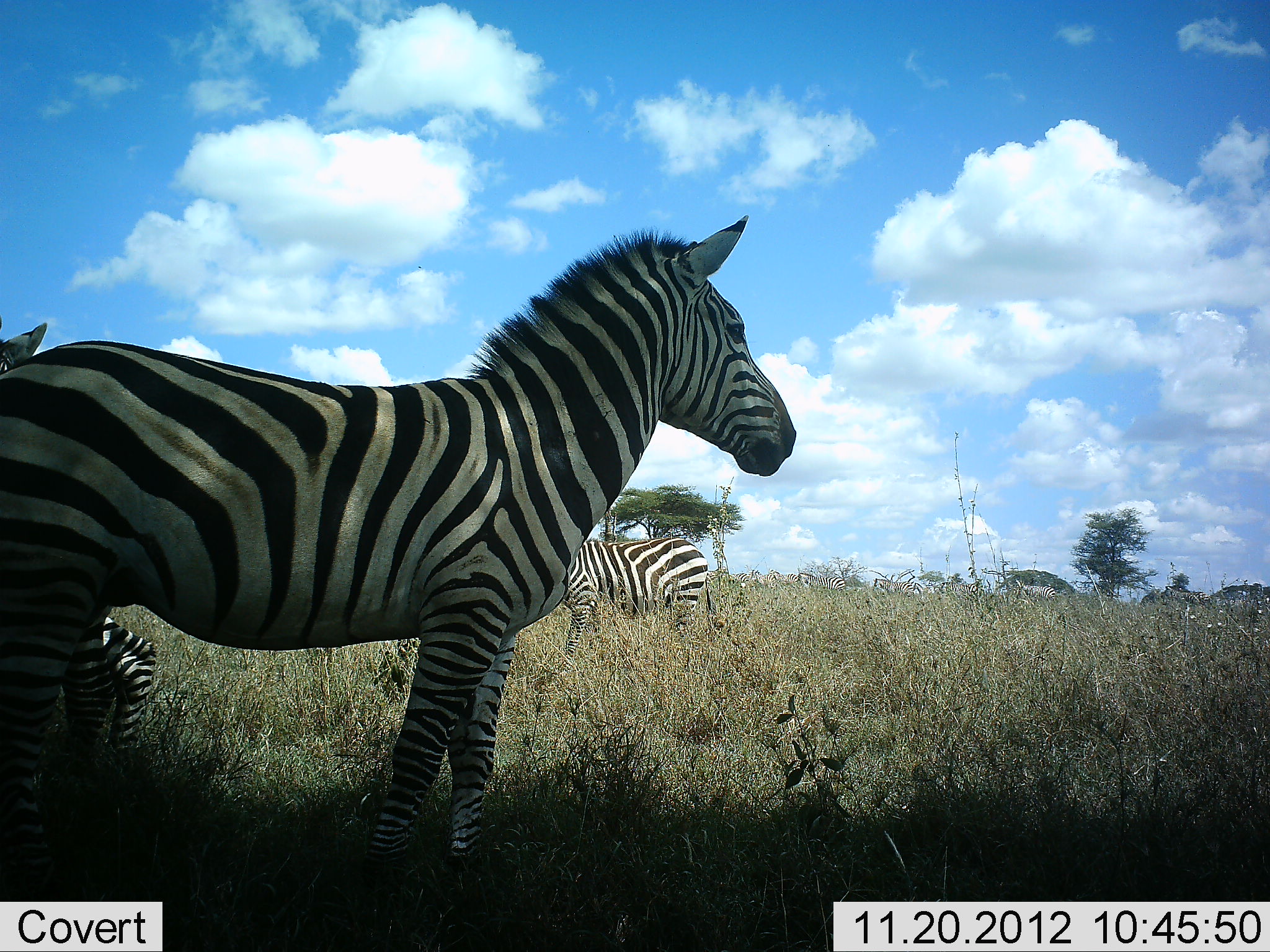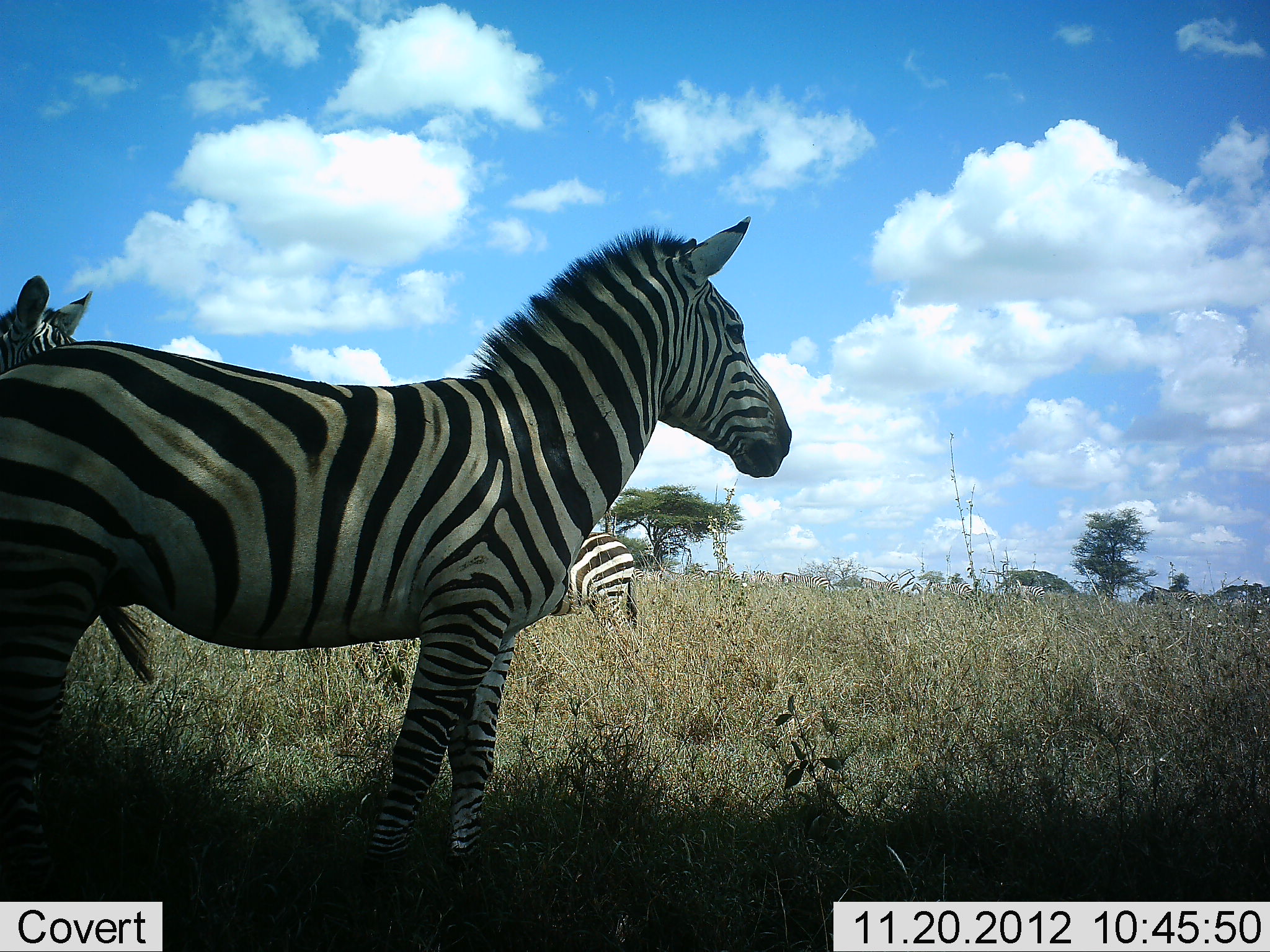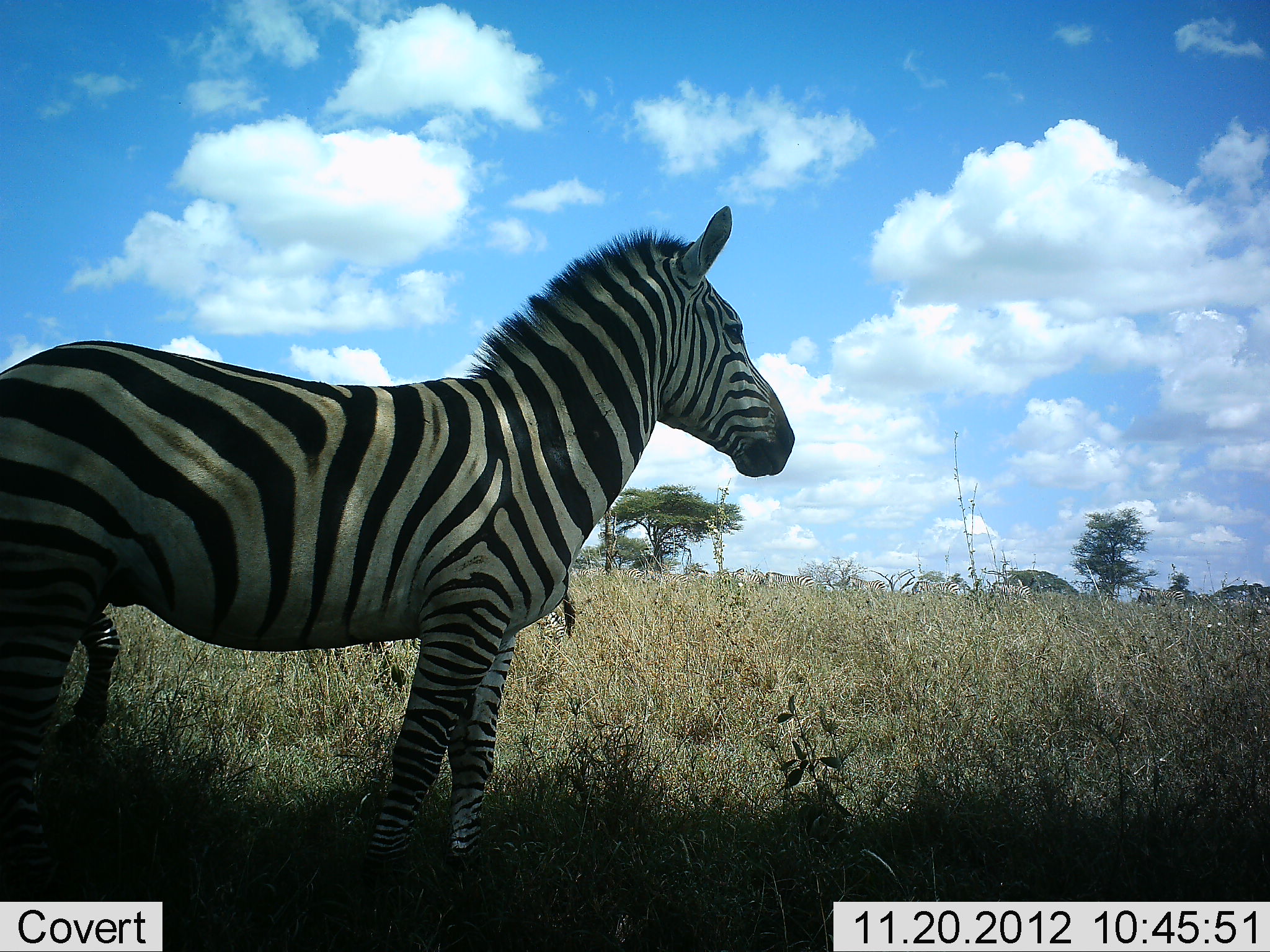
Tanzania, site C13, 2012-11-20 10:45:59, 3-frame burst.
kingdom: Animalia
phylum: Chordata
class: Mammalia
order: Perissodactyla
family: Equidae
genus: Equus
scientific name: Equus quagga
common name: plains zebra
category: zebra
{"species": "zebra (plains zebra) (Equus quagga)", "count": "4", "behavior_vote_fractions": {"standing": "100%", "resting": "0%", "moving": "70%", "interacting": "0%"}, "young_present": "10%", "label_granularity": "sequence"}